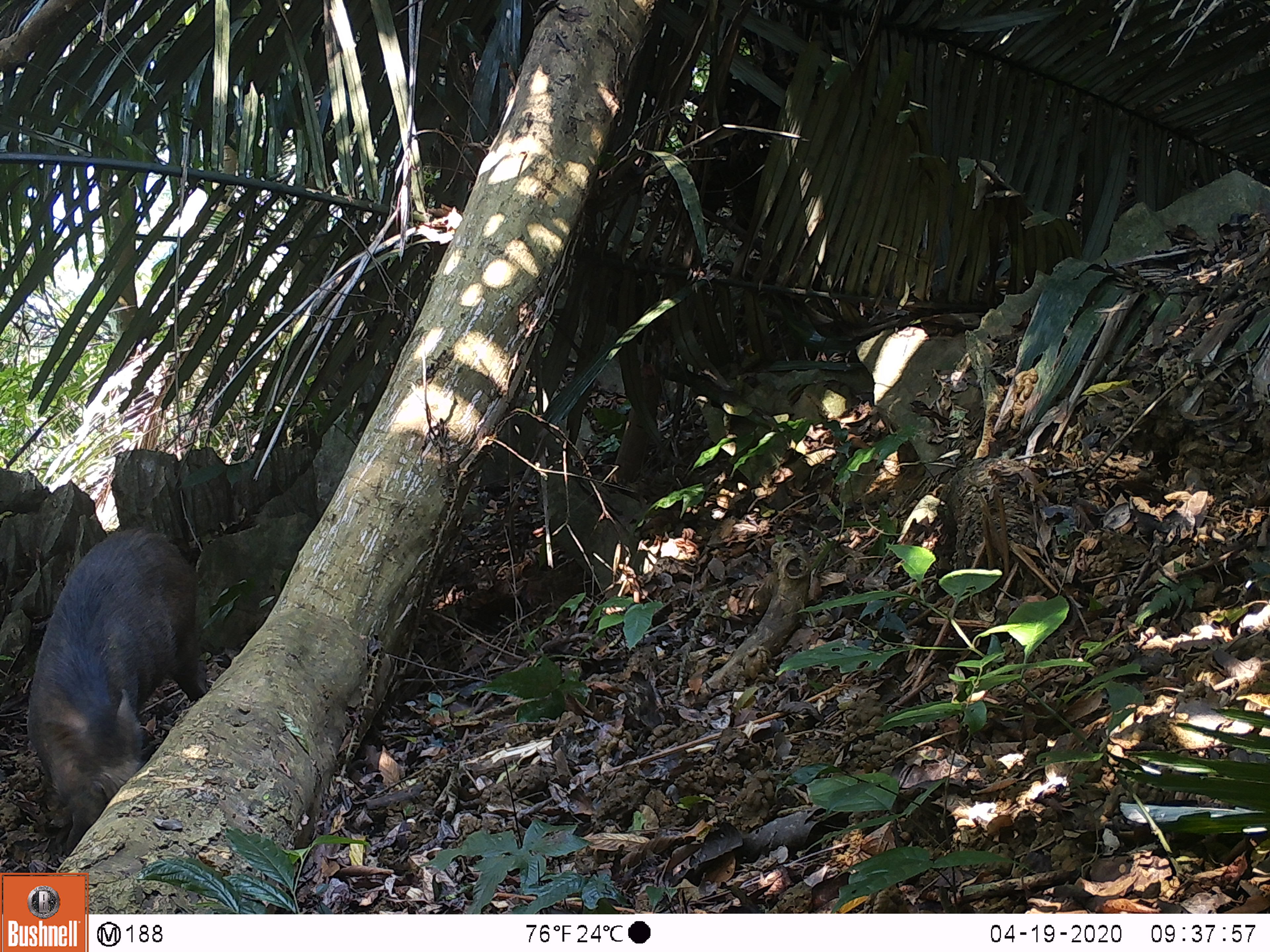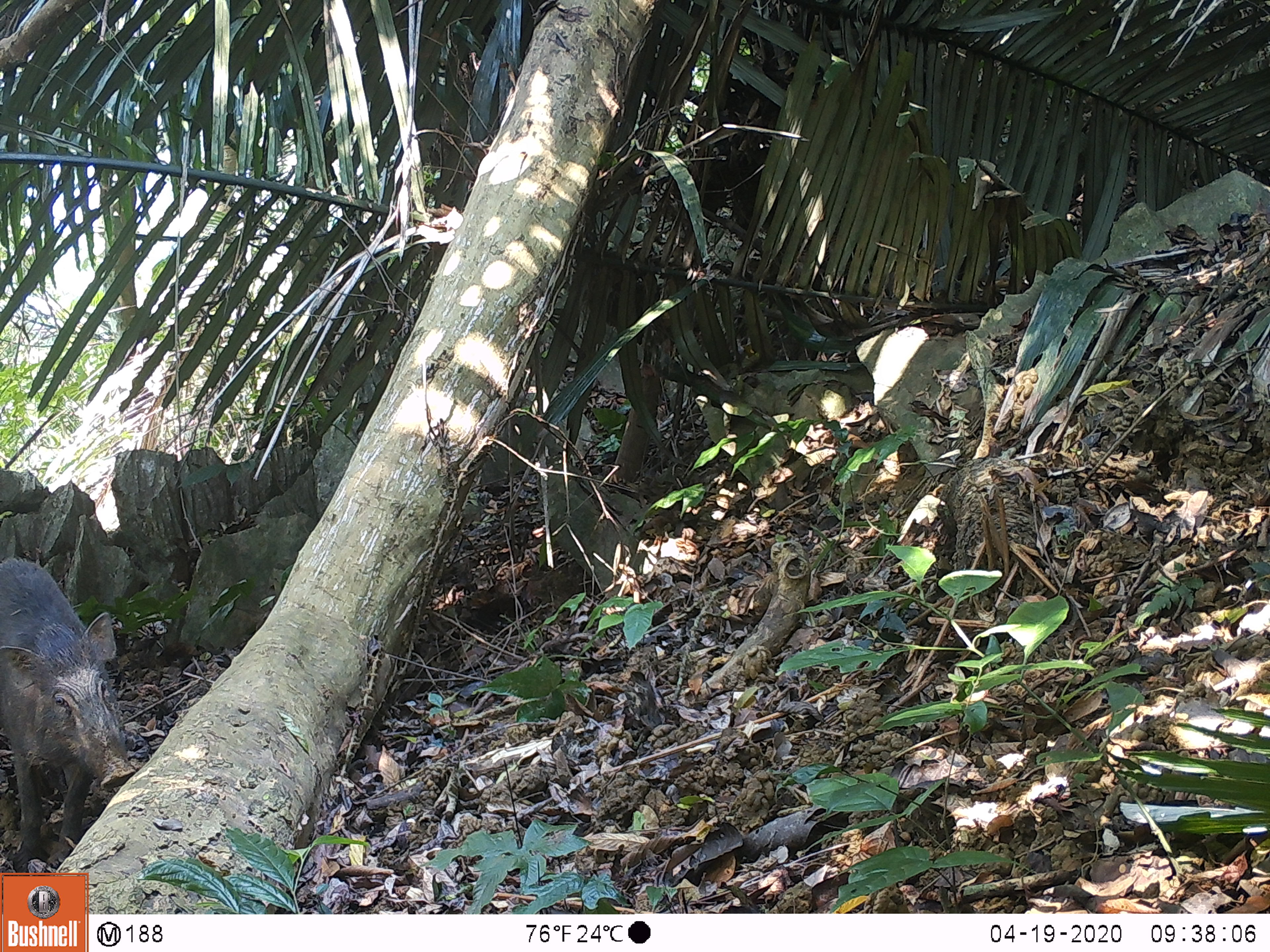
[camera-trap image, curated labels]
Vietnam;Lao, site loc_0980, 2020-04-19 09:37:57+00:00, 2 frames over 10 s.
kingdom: Animalia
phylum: Chordata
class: Mammalia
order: Artiodactyla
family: Suidae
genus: Sus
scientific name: Sus scrofa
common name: eurasian wild pig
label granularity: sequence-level